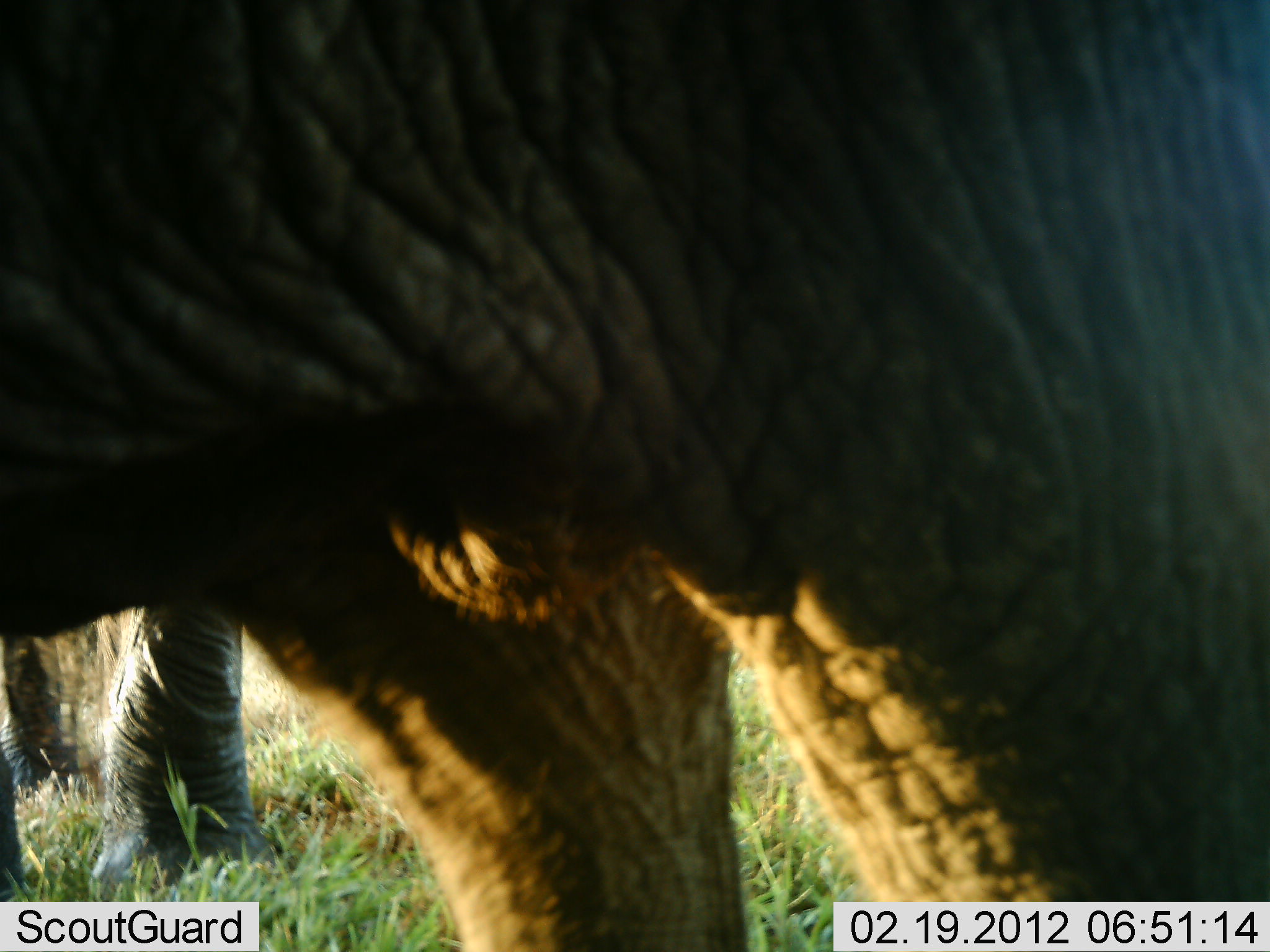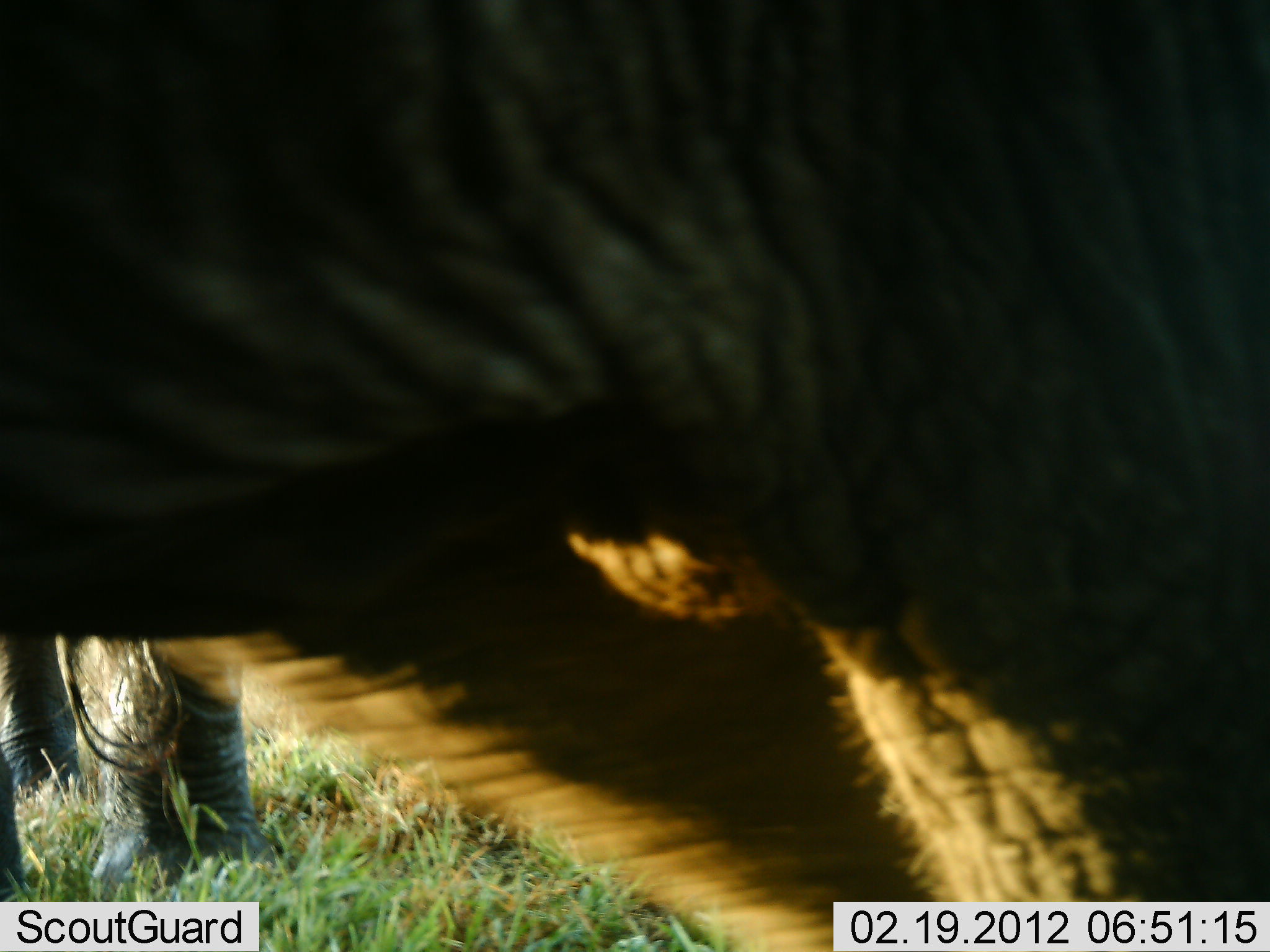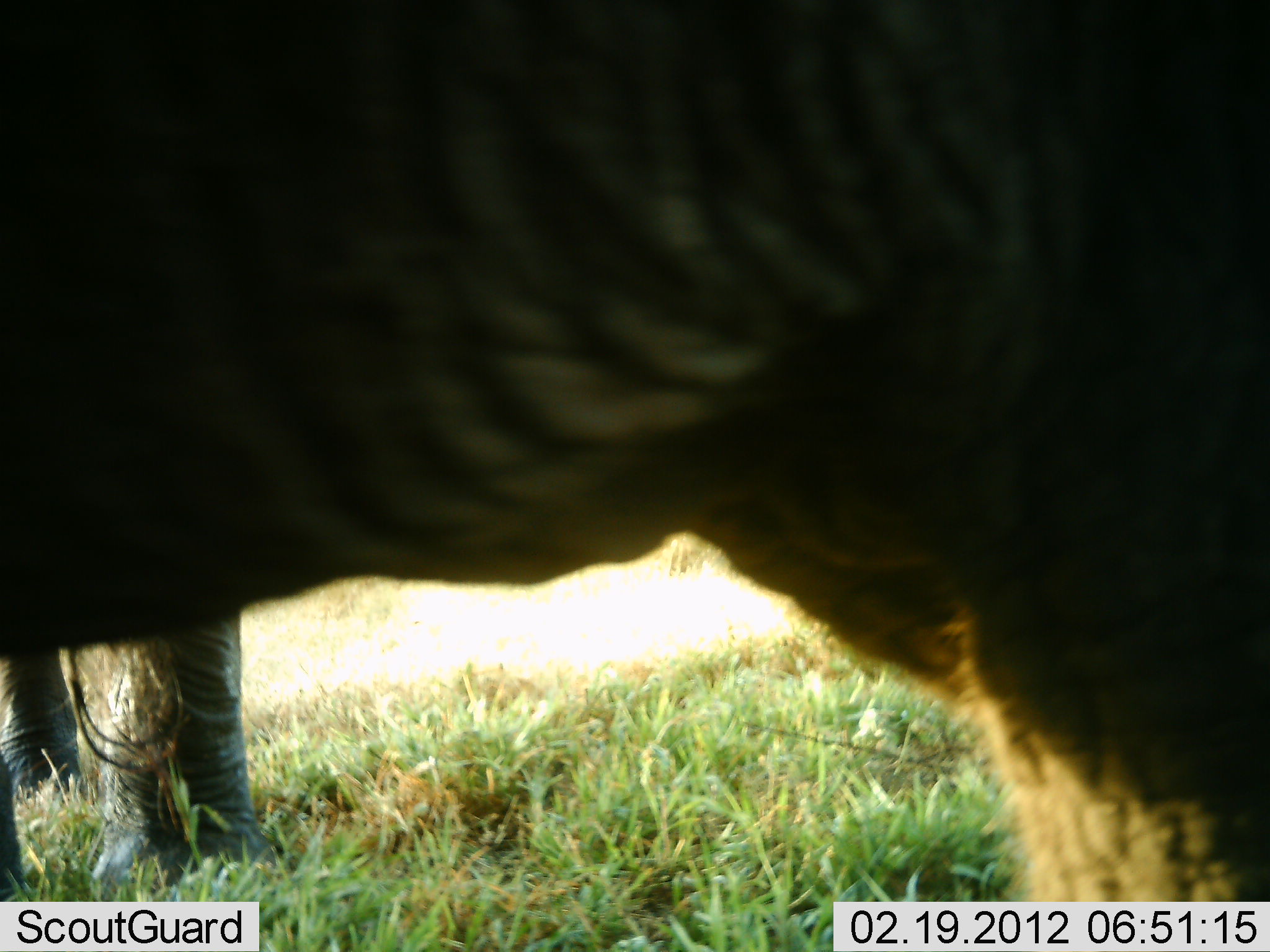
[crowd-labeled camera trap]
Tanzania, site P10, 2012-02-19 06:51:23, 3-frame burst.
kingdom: Animalia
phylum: Chordata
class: Mammalia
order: Proboscidea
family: Elephantidae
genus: Loxodonta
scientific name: Loxodonta africana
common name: african bush elephant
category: elephant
Elephant (african bush elephant) (Loxodonta africana), count 2. Behavior (volunteer vote fractions): standing 100%, resting 0%, moving 18%, interacting 0%. Young present (vote fraction): 24%. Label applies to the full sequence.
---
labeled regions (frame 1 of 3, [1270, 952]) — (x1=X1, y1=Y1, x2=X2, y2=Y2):
animal: (x1=1, y1=1, x2=1270, y2=952); (x1=2, y1=589, x2=289, y2=952)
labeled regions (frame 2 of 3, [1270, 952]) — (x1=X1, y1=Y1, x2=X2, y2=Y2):
animal: (x1=1, y1=1, x2=1270, y2=952); (x1=0, y1=627, x2=278, y2=902)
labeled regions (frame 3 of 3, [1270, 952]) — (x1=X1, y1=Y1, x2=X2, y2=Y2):
animal: (x1=0, y1=0, x2=1269, y2=901); (x1=0, y1=613, x2=284, y2=900)